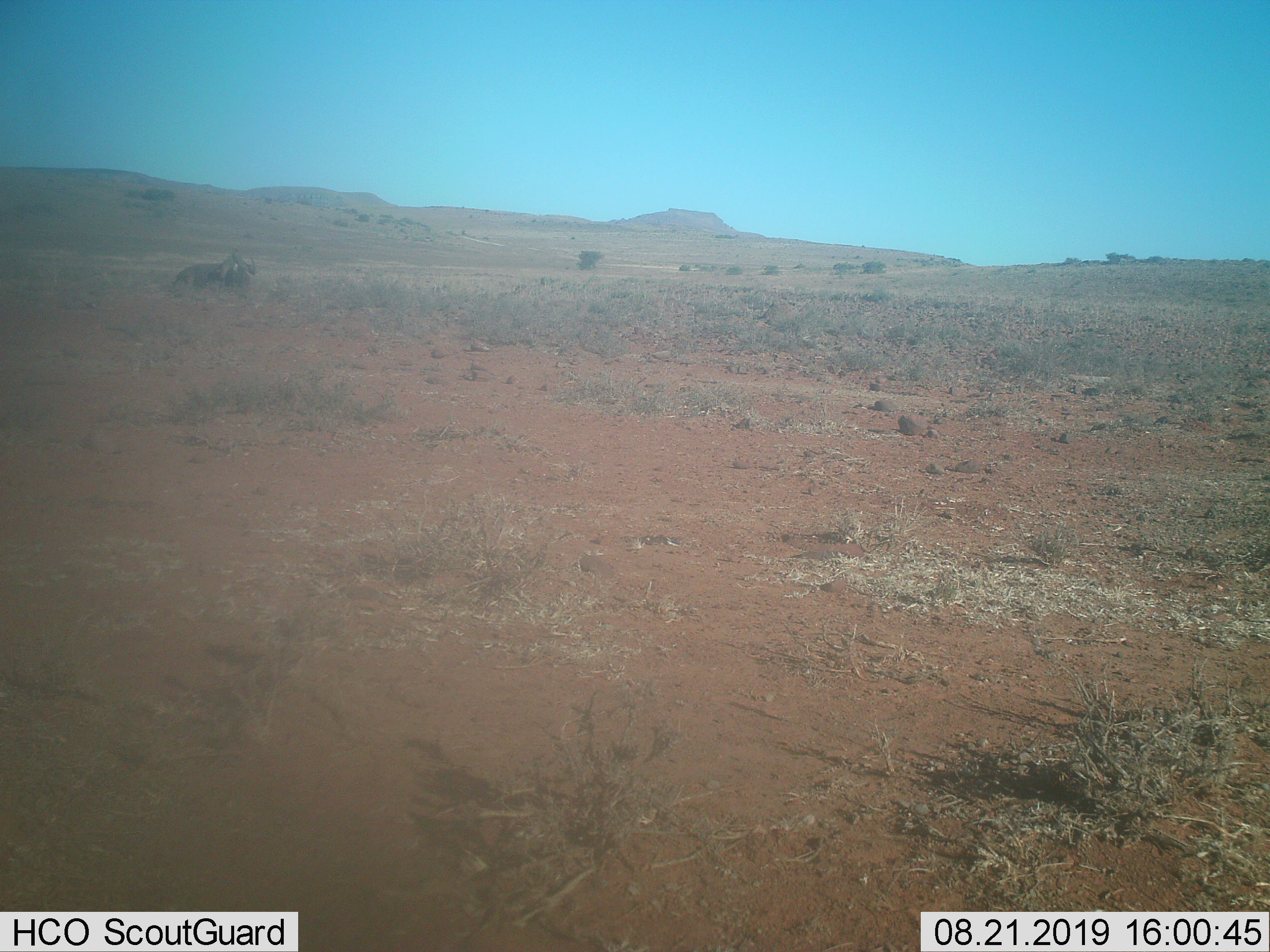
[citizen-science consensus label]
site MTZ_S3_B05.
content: unidentified animal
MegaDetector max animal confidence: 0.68